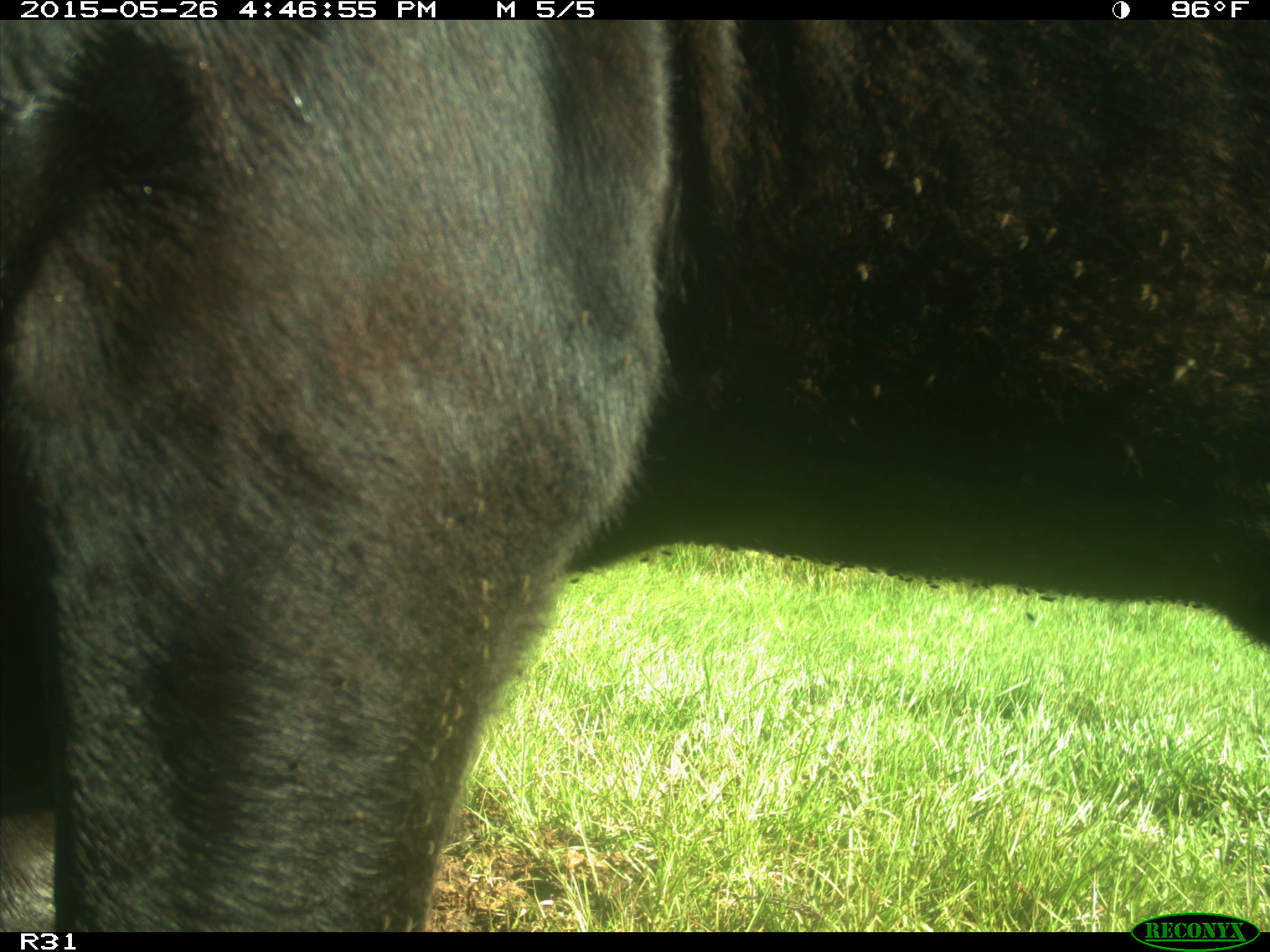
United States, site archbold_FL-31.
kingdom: Animalia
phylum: Chordata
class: Mammalia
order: Artiodactyla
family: Bovidae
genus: Bos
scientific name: Bos taurus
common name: domestic cow